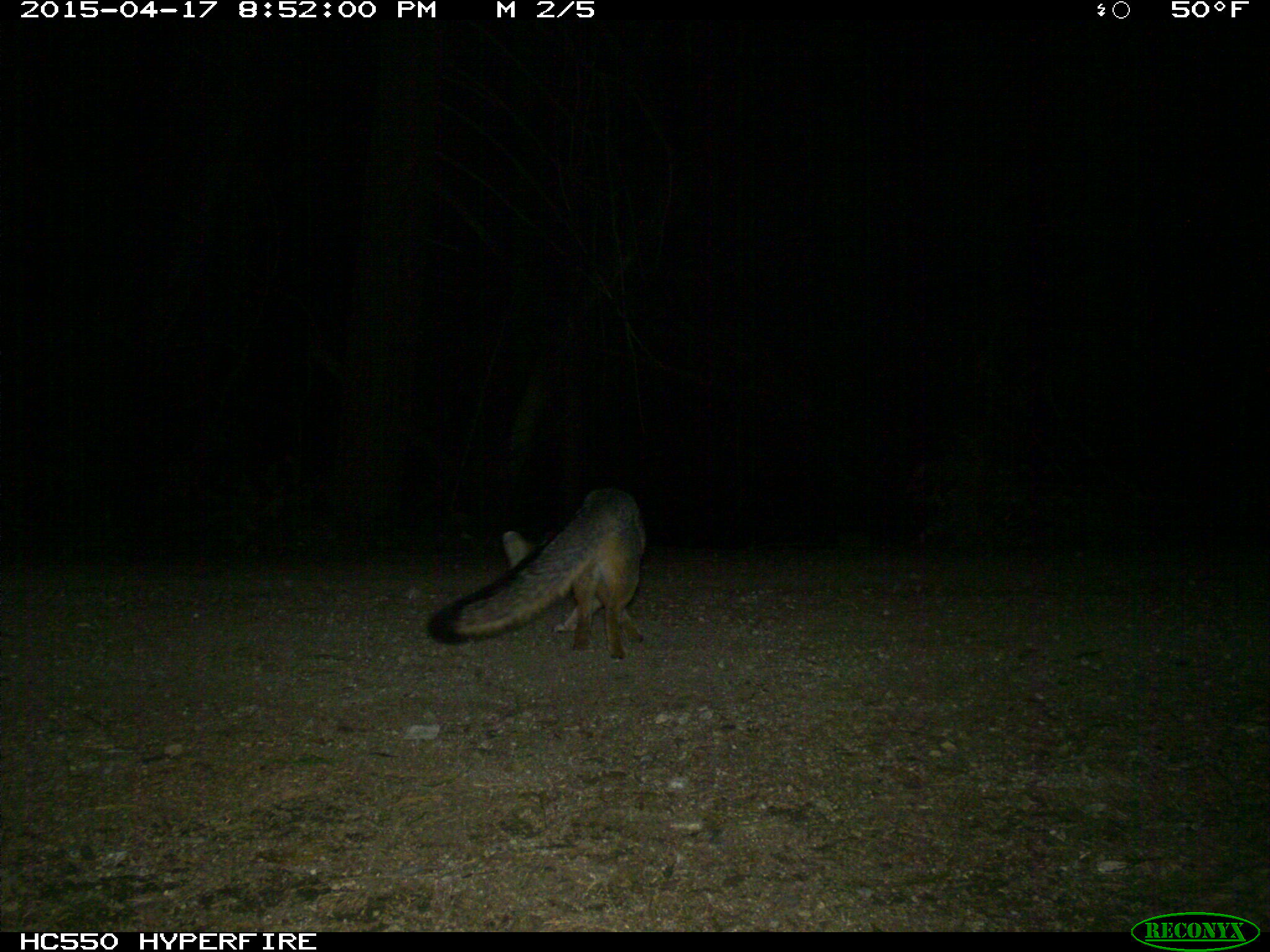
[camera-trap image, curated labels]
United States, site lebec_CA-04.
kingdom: Animalia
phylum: Chordata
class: Mammalia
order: Carnivora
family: Canidae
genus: Urocyon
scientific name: Urocyon cinereoargenteus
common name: gray fox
Urocyon cinereoargenteus (gray fox).